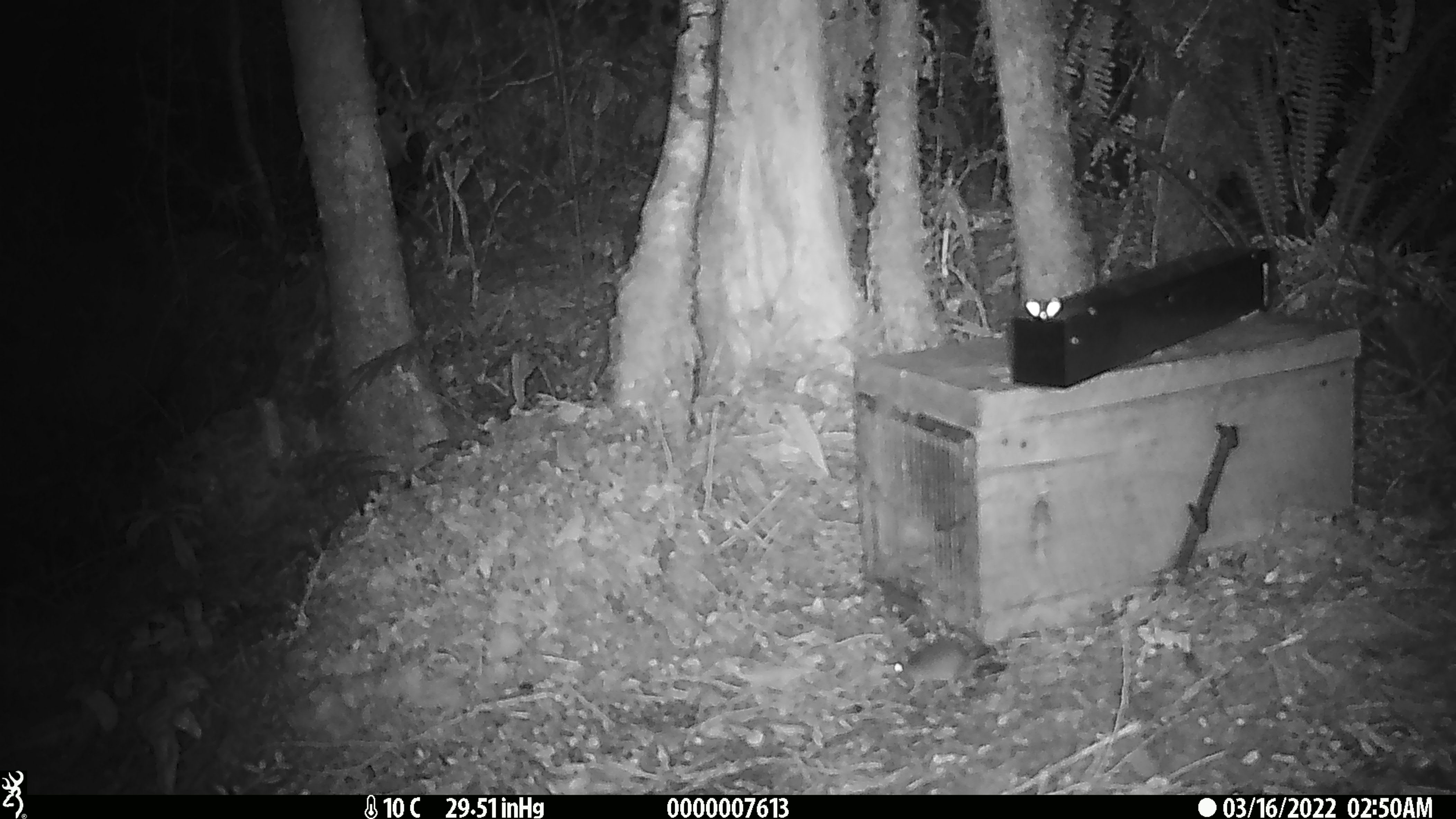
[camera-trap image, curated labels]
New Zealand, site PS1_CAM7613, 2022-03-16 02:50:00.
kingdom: Animalia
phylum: Chordata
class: Mammalia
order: Rodentia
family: Muridae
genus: Mus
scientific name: Mus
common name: mouse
Mouse (Mus).